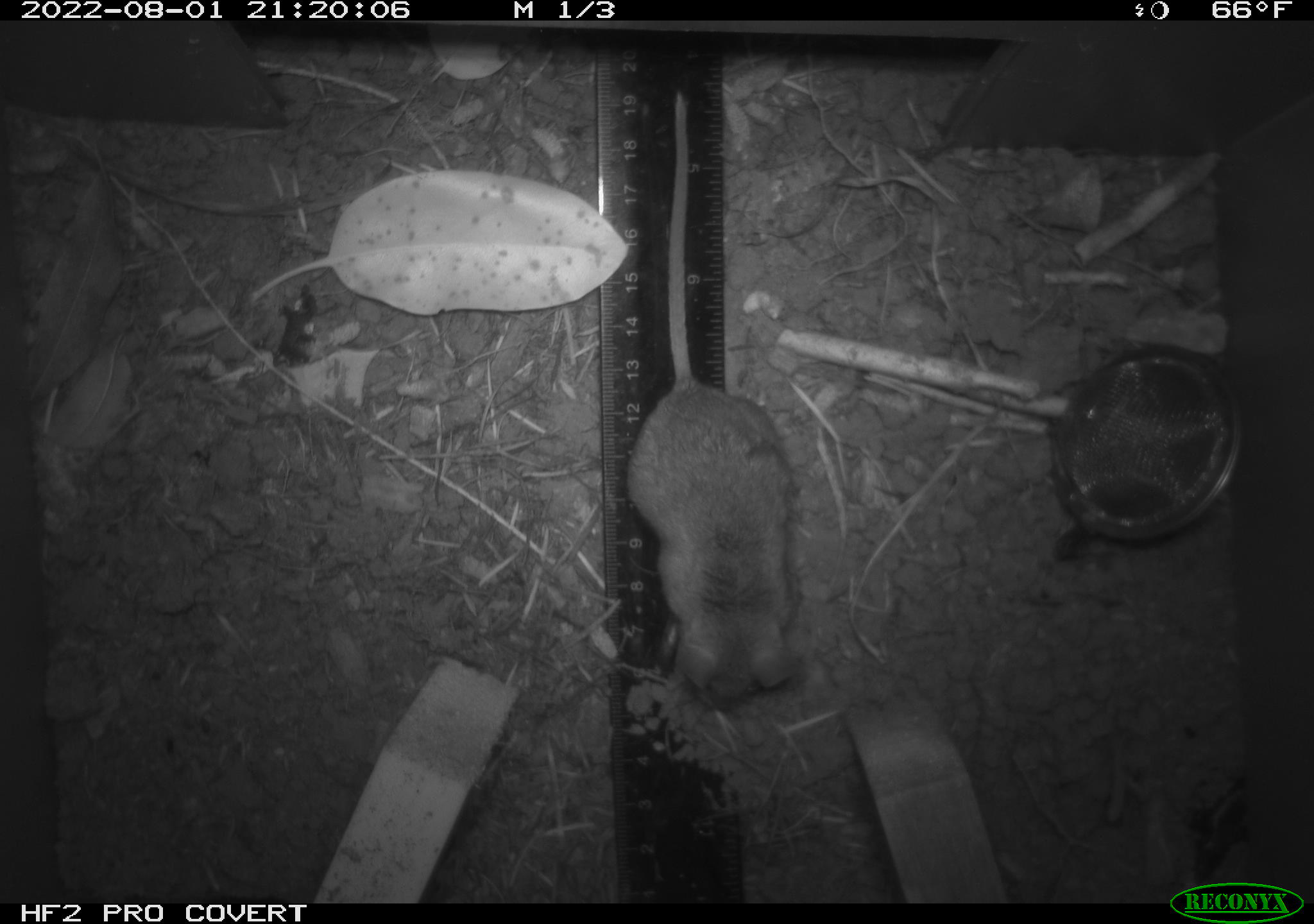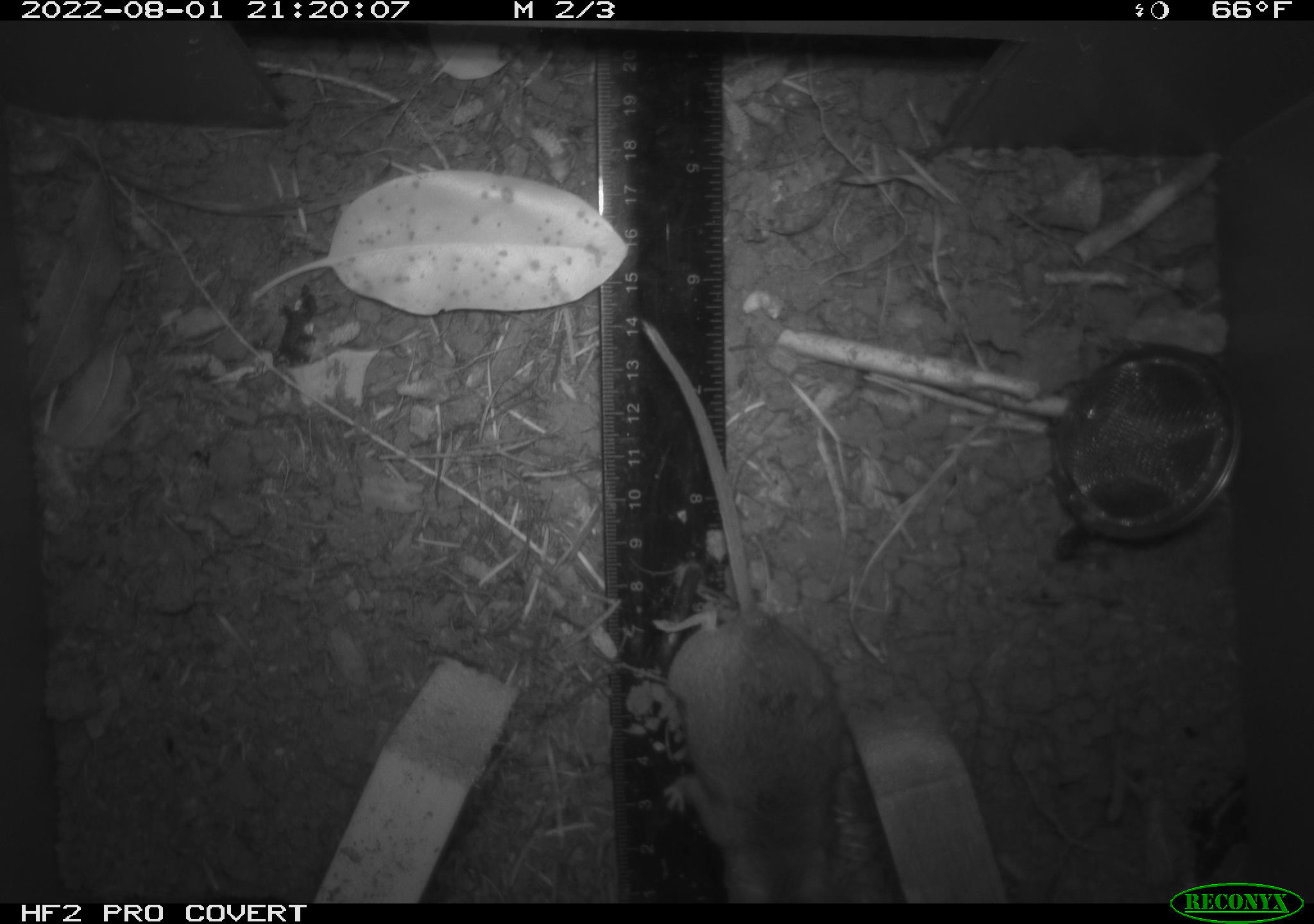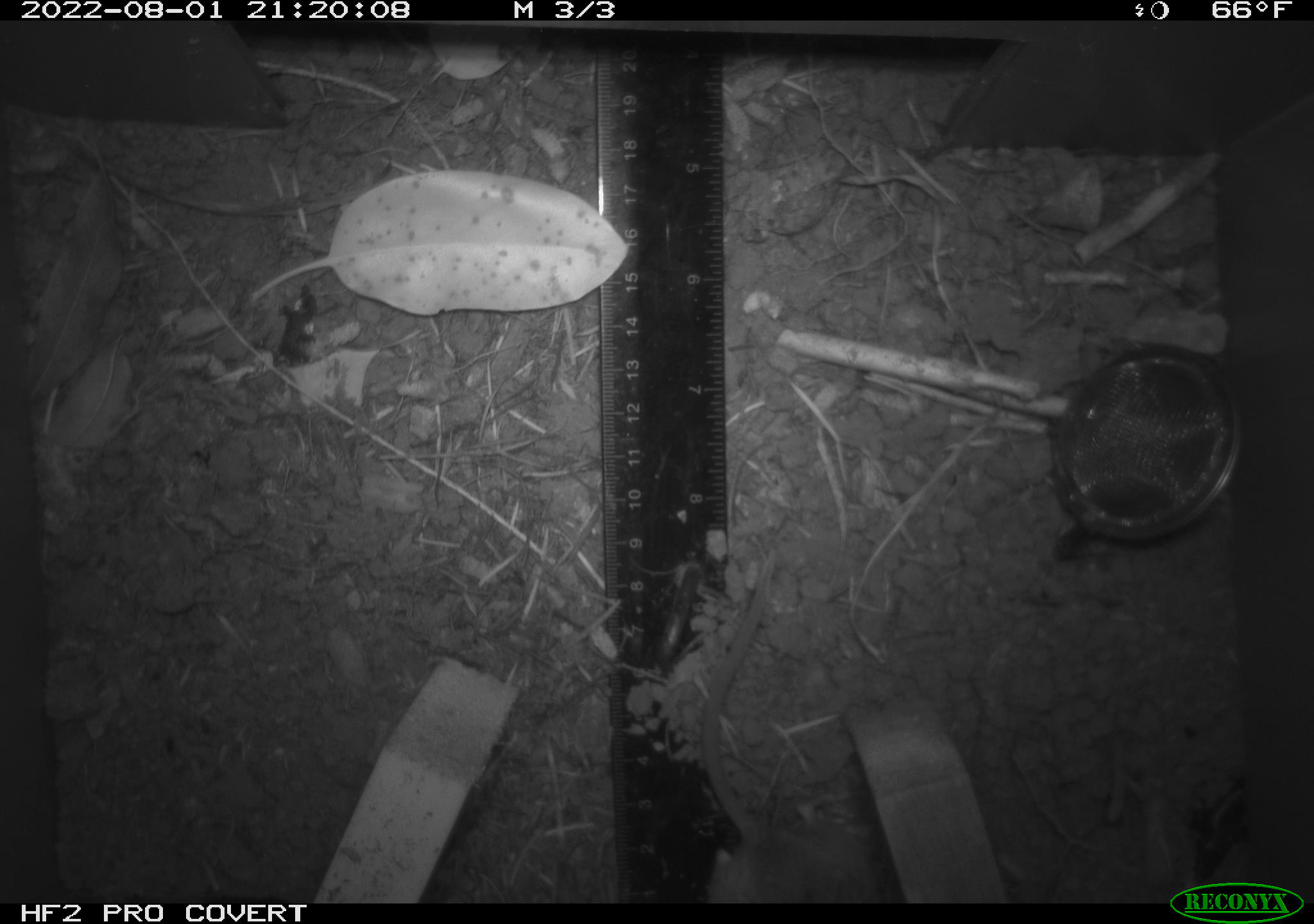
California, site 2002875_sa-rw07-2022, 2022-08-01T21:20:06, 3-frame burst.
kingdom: Animalia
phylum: Chordata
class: Mammalia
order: Rodentia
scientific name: Rodentia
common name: mouse species